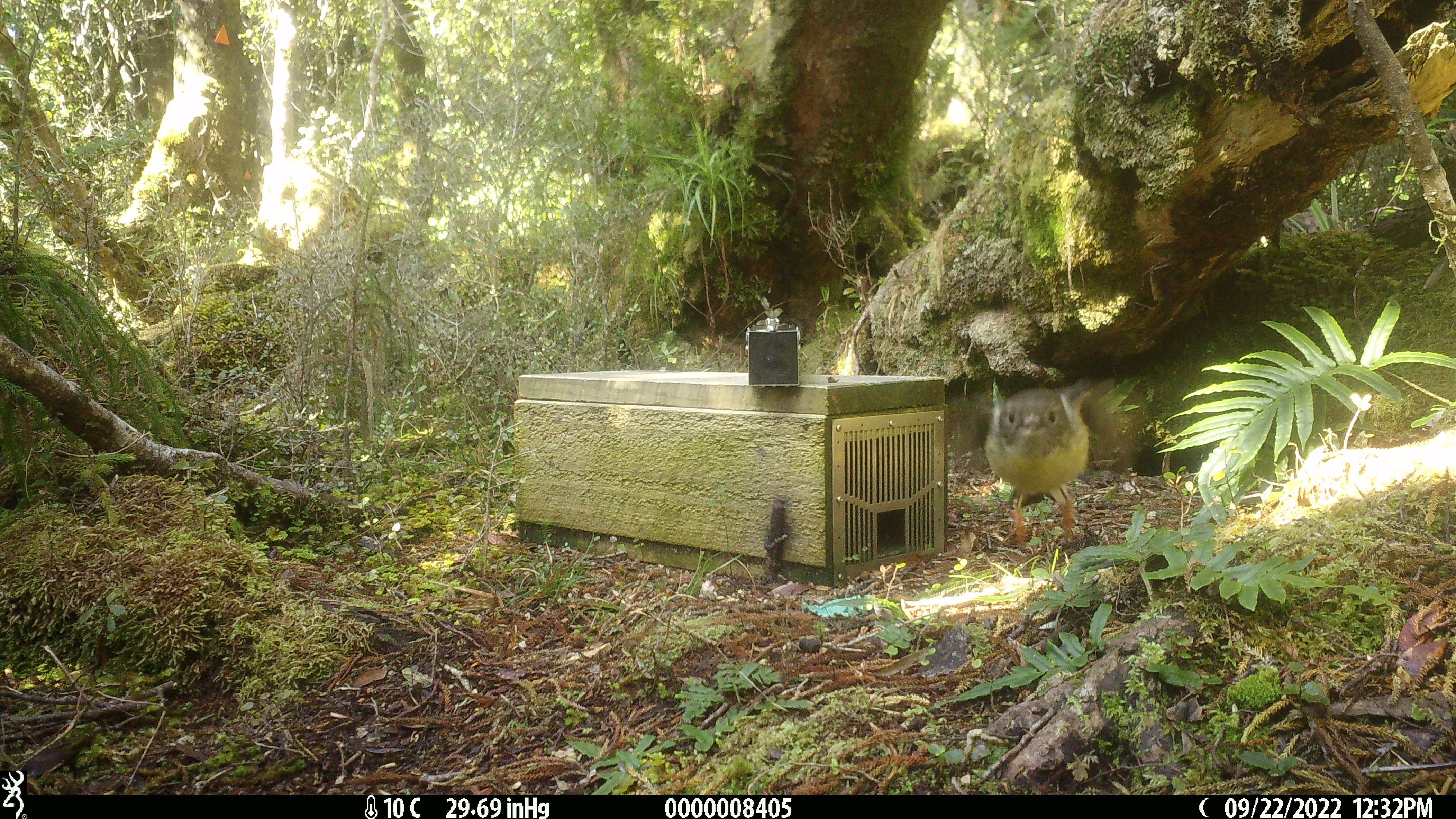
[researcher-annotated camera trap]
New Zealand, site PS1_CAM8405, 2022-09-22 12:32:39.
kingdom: Animalia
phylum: Chordata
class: Aves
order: Passeriformes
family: Petroicidae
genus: Petroica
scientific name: Petroica macrocephala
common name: tomtit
Tomtit (Petroica macrocephala).